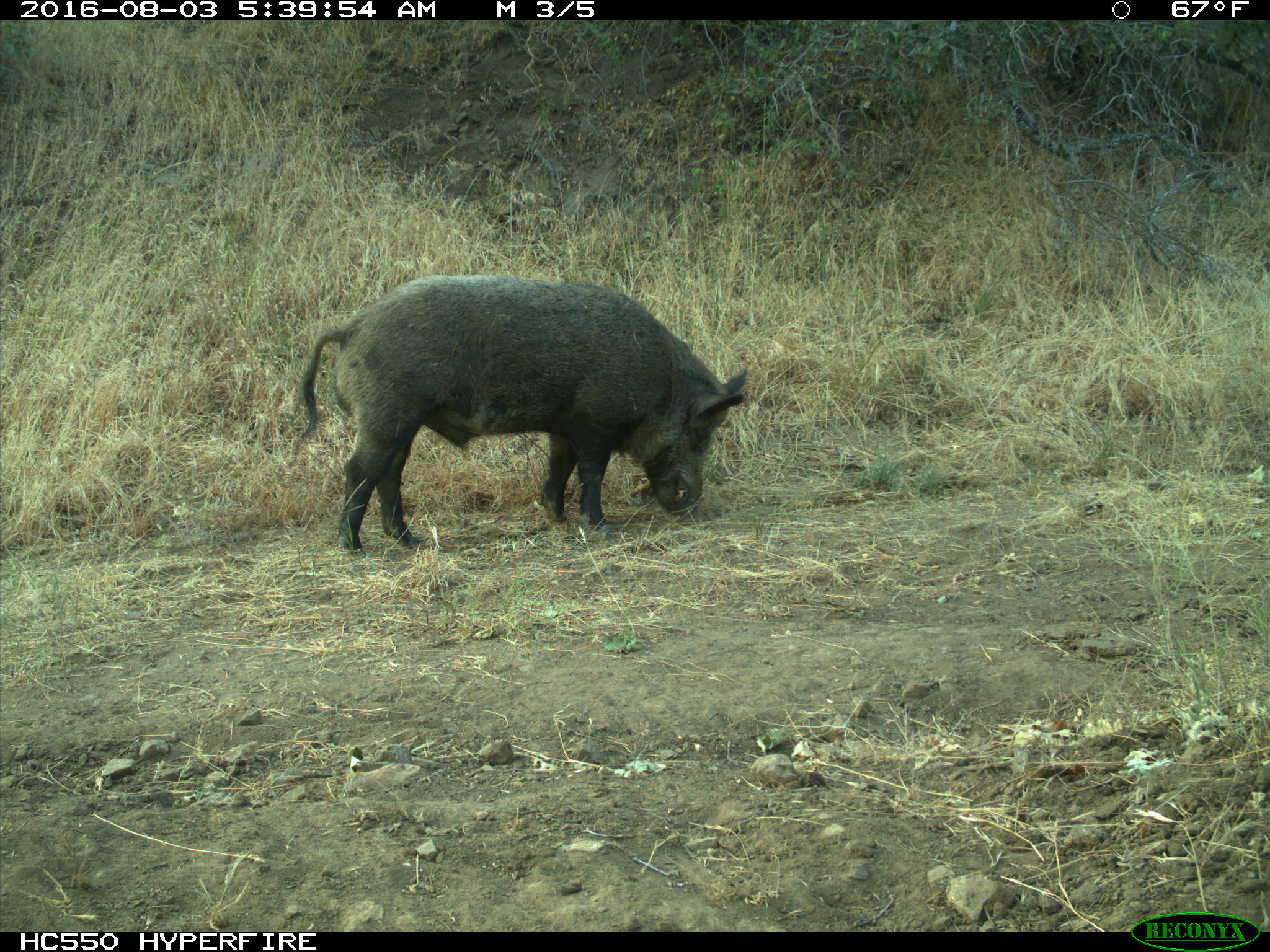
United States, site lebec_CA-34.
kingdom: Animalia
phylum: Chordata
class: Mammalia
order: Artiodactyla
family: Suidae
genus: Sus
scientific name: Sus scrofa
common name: wild boar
Sus scrofa (wild boar).